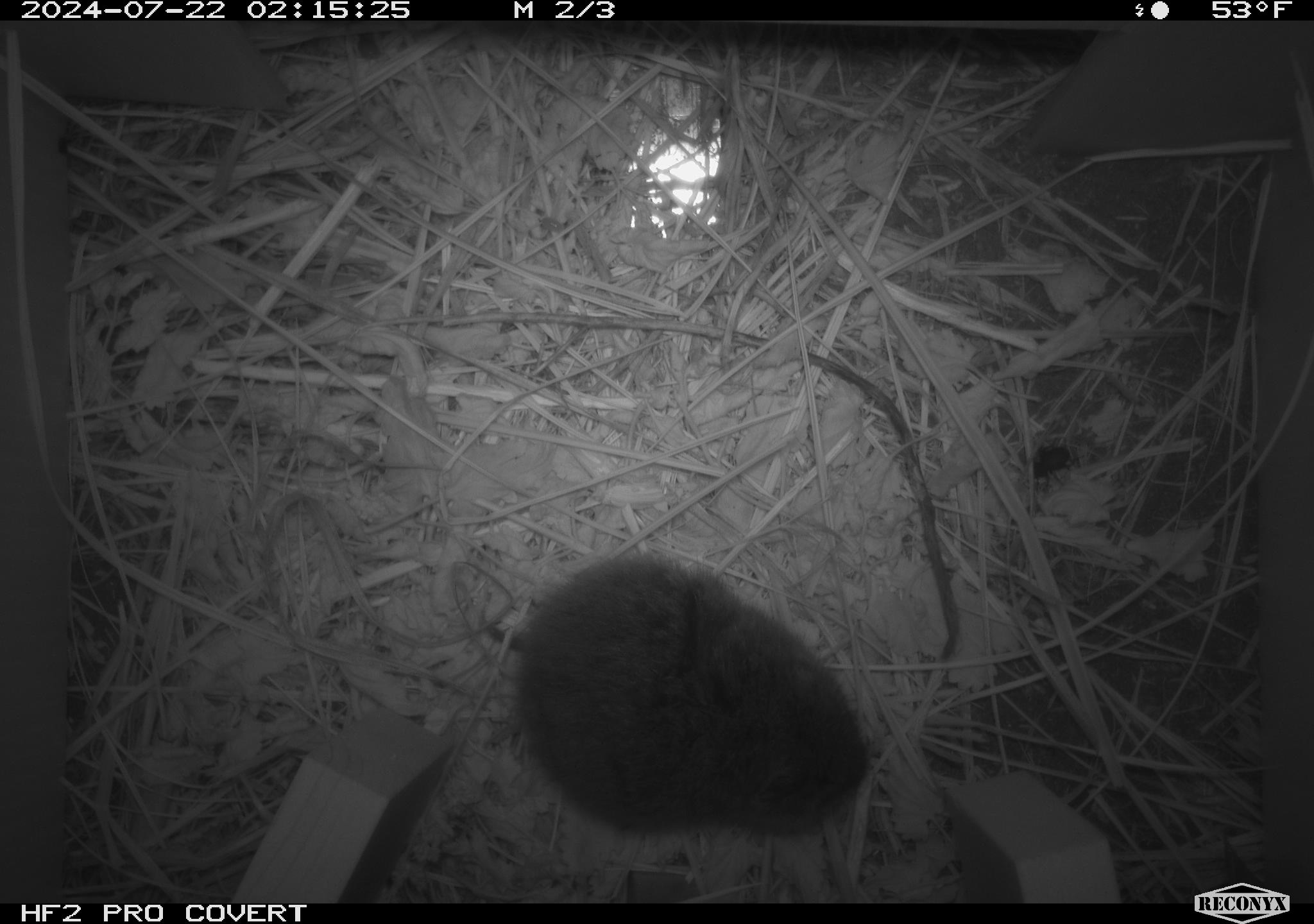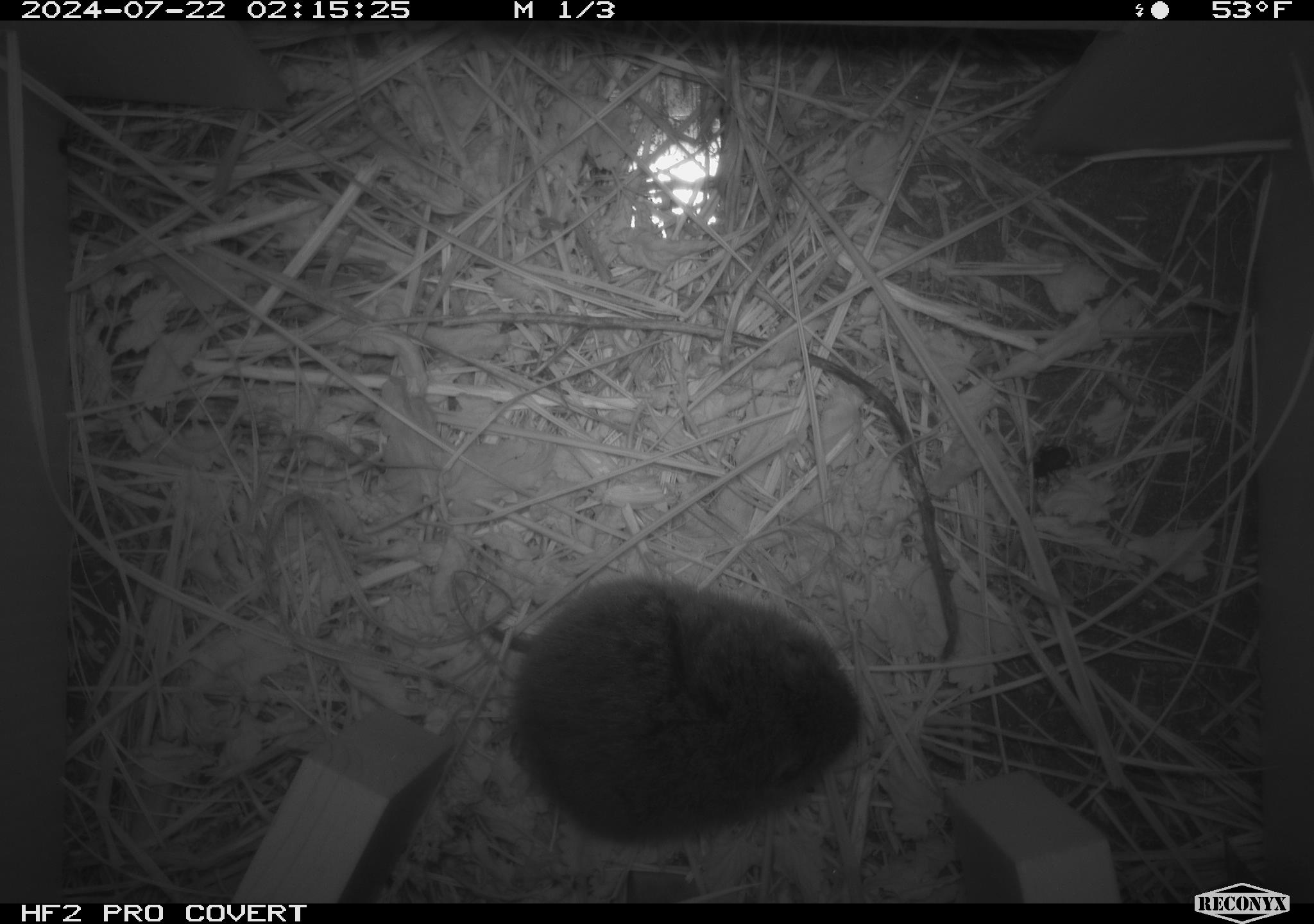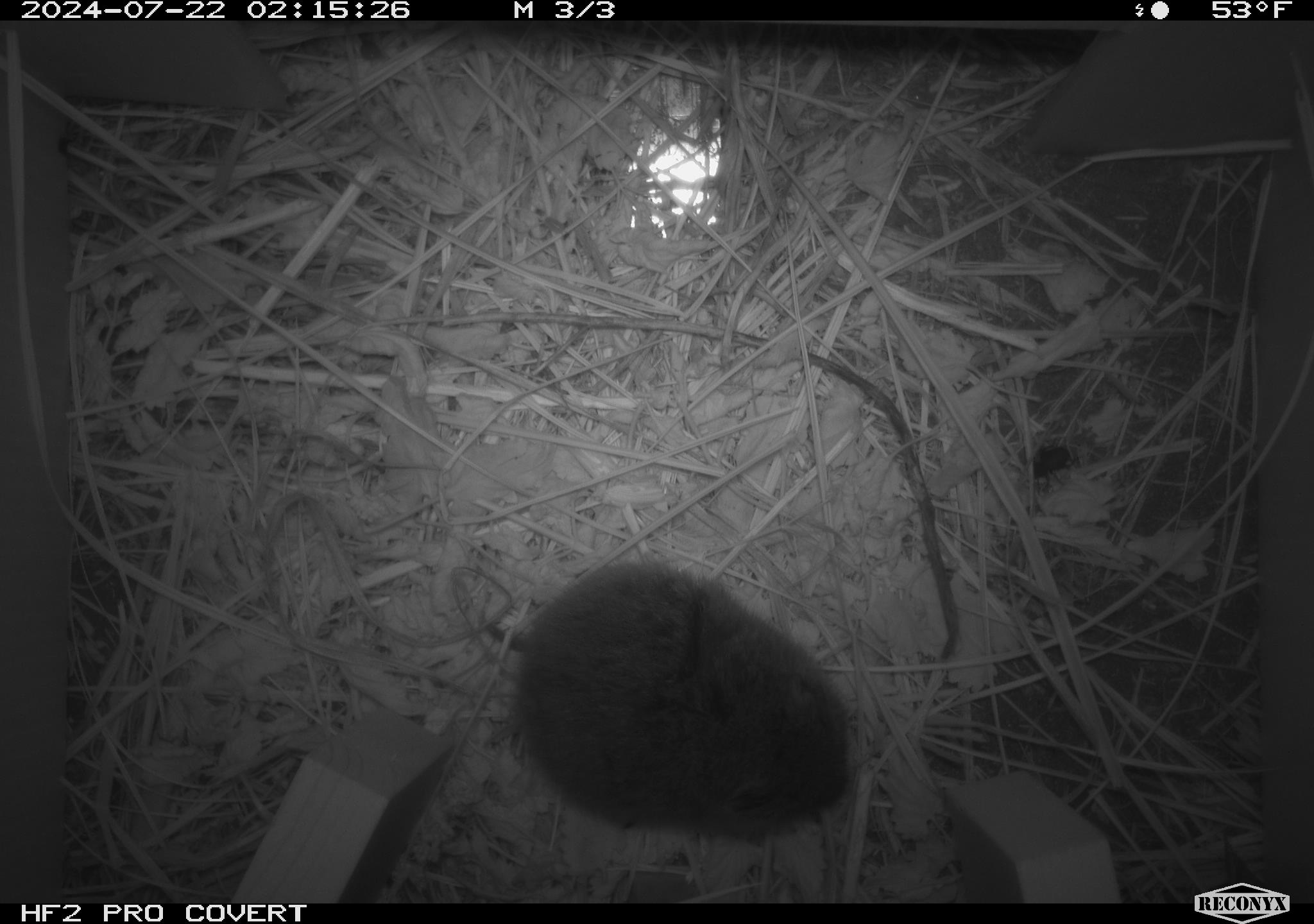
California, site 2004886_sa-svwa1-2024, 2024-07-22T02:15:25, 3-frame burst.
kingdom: Animalia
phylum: Chordata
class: Mammalia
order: Rodentia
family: Cricetidae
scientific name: Arvicolinae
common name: voles, lemmings, and muskrats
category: arvicolinae subfamily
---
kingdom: Animalia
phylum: Arthropoda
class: Insecta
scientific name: Insecta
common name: insect